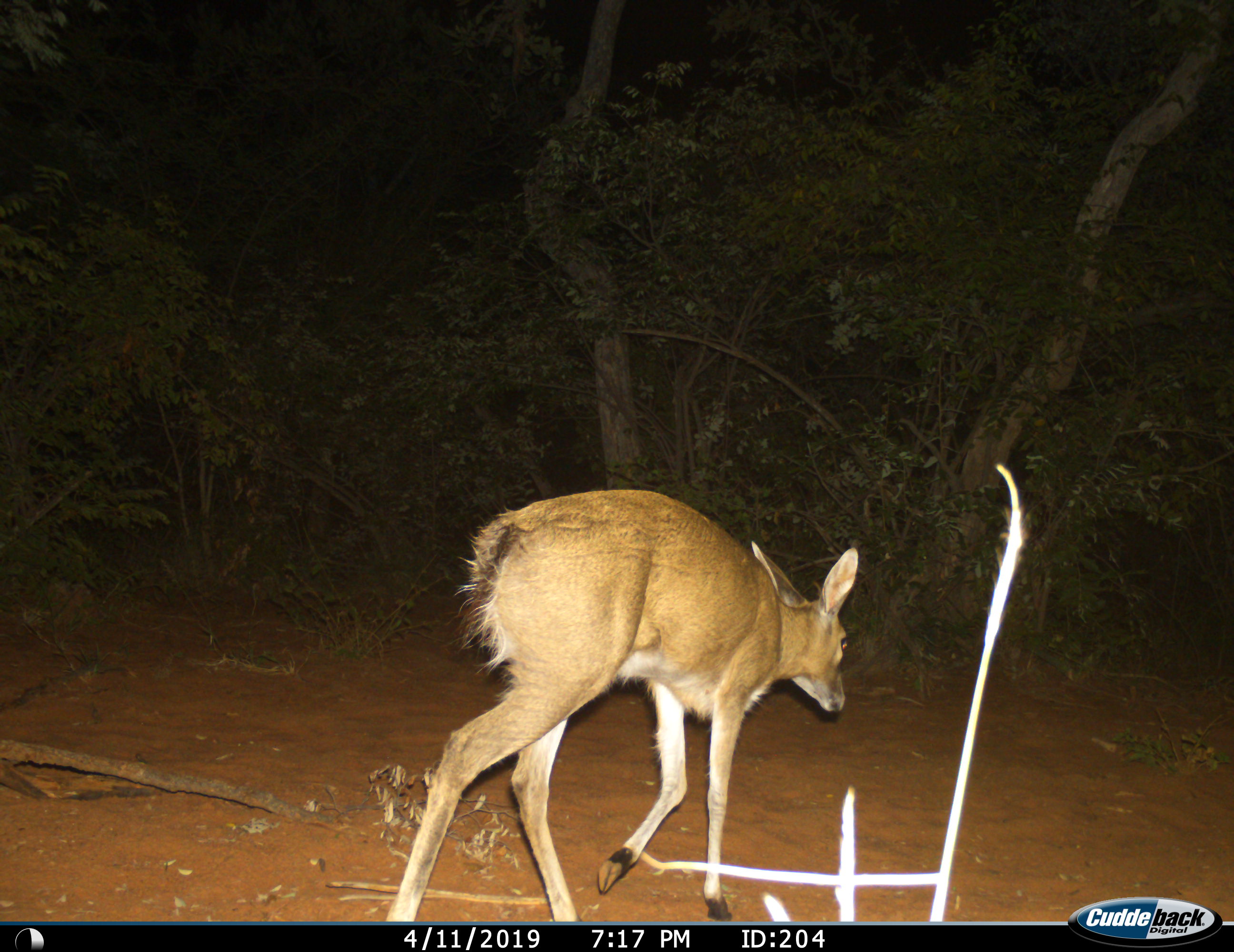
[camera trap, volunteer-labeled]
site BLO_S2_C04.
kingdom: Animalia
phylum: Chordata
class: Mammalia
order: Artiodactyla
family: Bovidae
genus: Sylvicapra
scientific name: Sylvicapra grimmia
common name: common duiker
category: duikercommongrey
Duikercommongrey (common duiker) (Sylvicapra grimmia), count 1. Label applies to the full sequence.